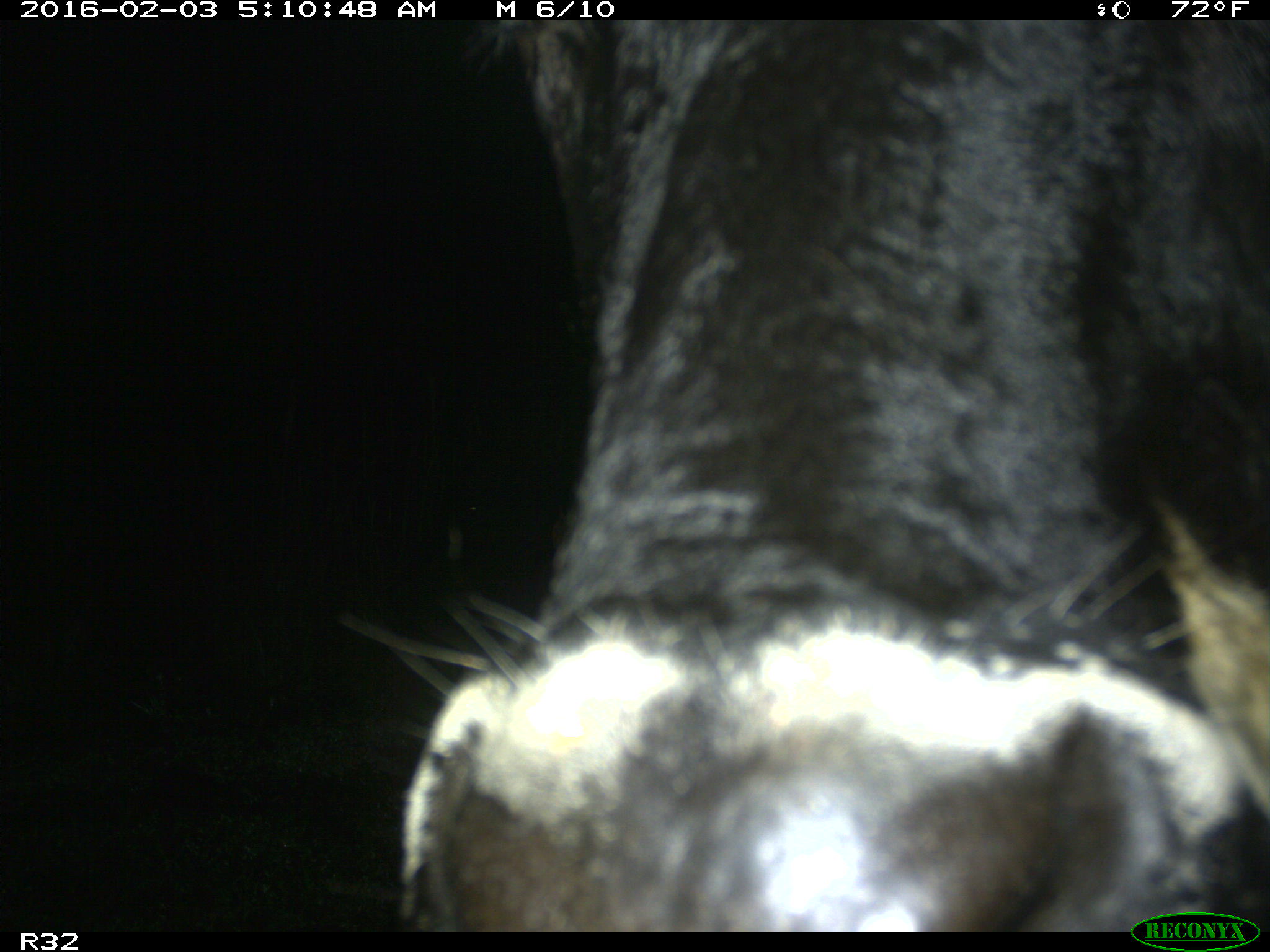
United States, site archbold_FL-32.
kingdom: Animalia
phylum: Chordata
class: Mammalia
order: Artiodactyla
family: Bovidae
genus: Bos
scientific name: Bos taurus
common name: domestic cow